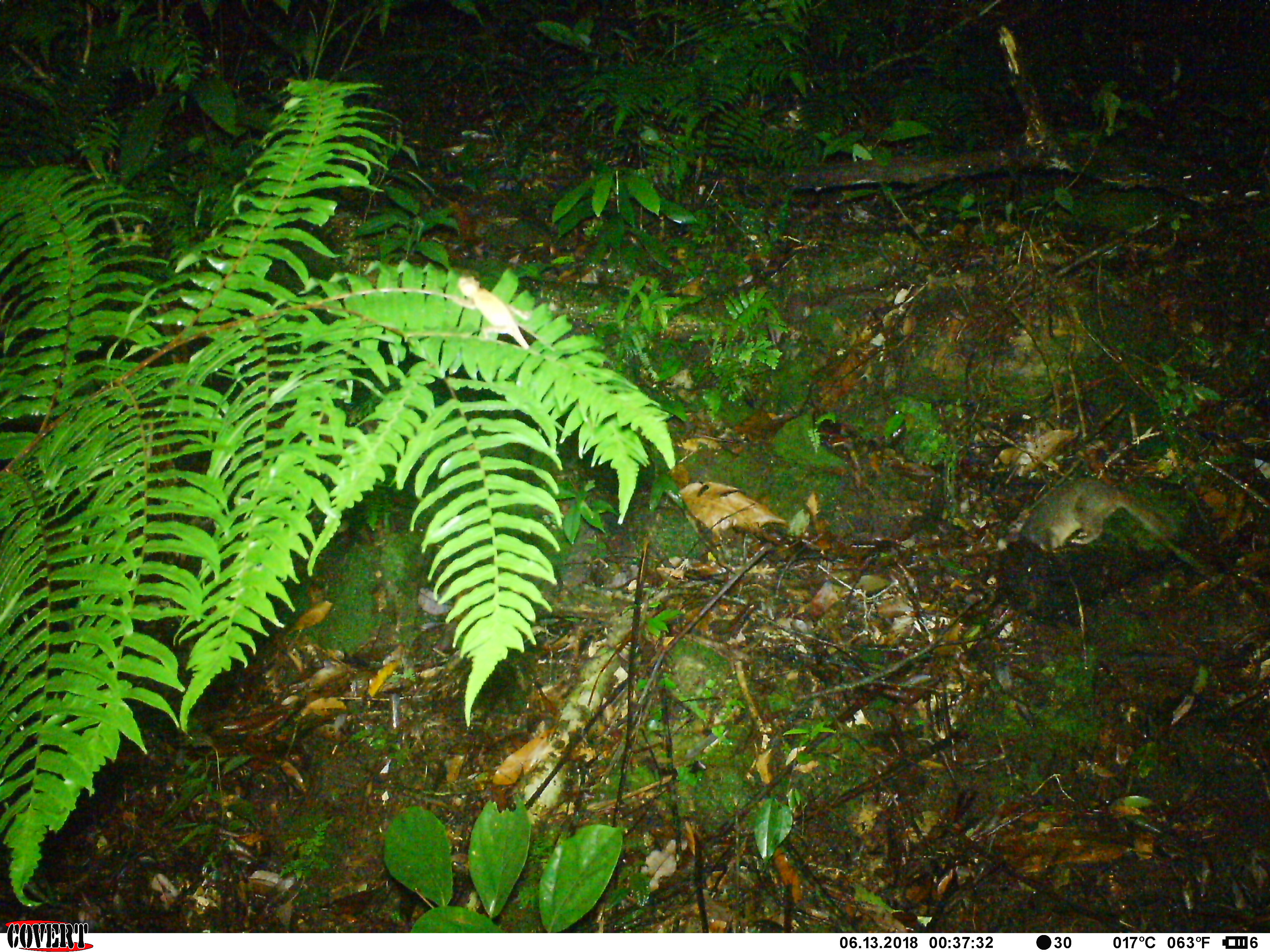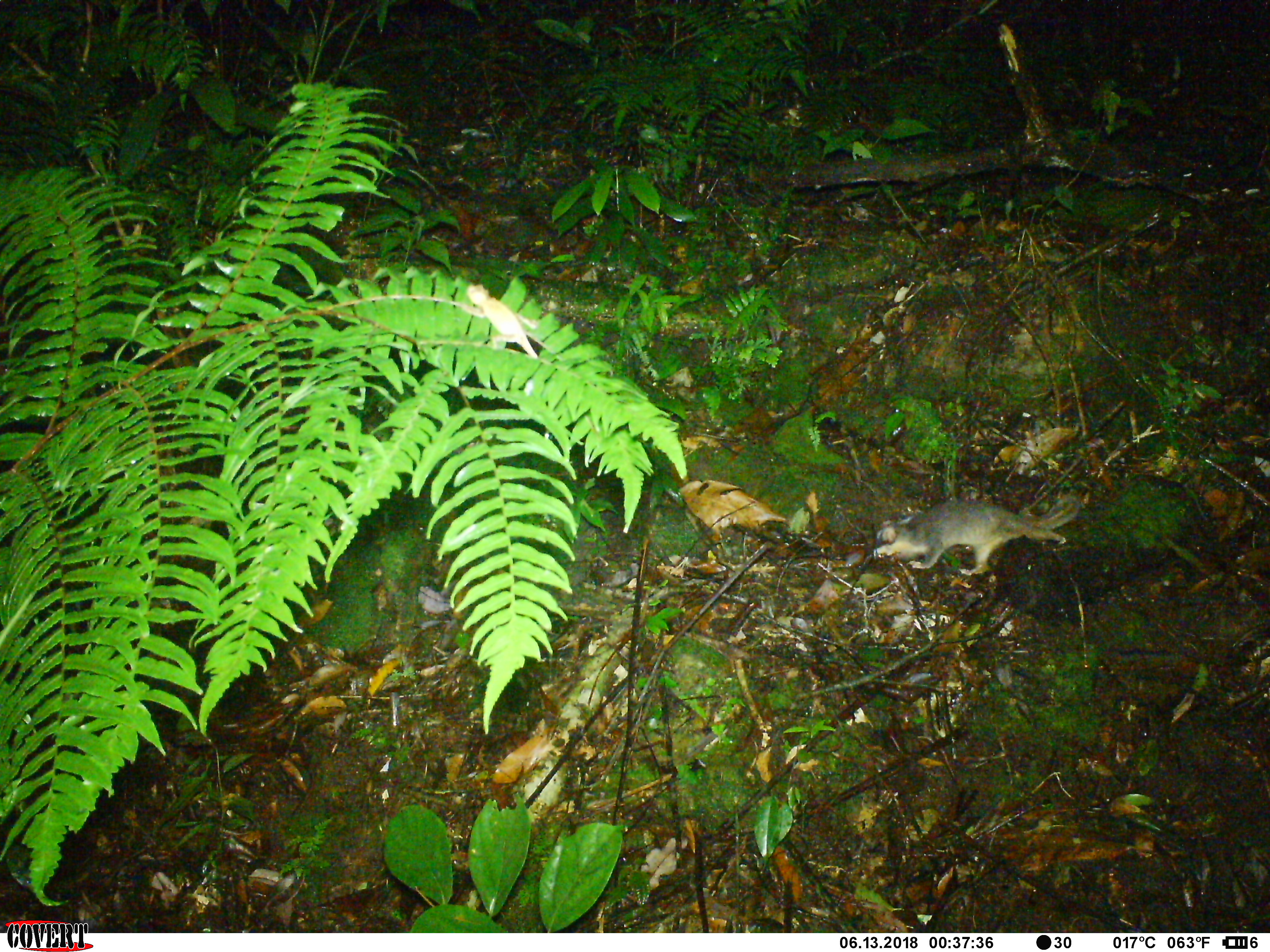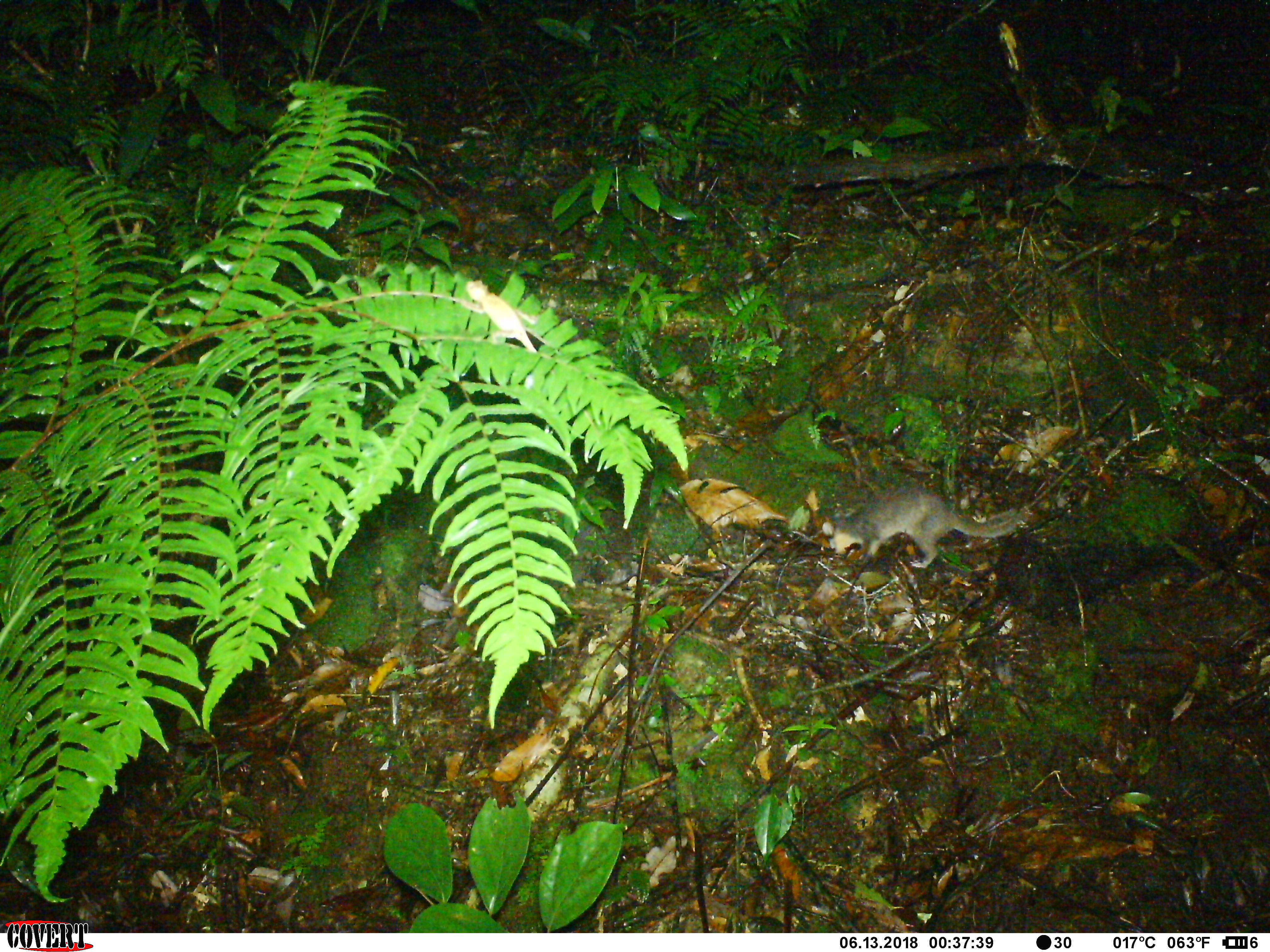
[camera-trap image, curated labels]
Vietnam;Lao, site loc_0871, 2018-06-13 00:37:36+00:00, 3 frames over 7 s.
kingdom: Animalia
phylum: Chordata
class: Mammalia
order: Carnivora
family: Mustelidae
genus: Melogale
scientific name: Melogale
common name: ferret badger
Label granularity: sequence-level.